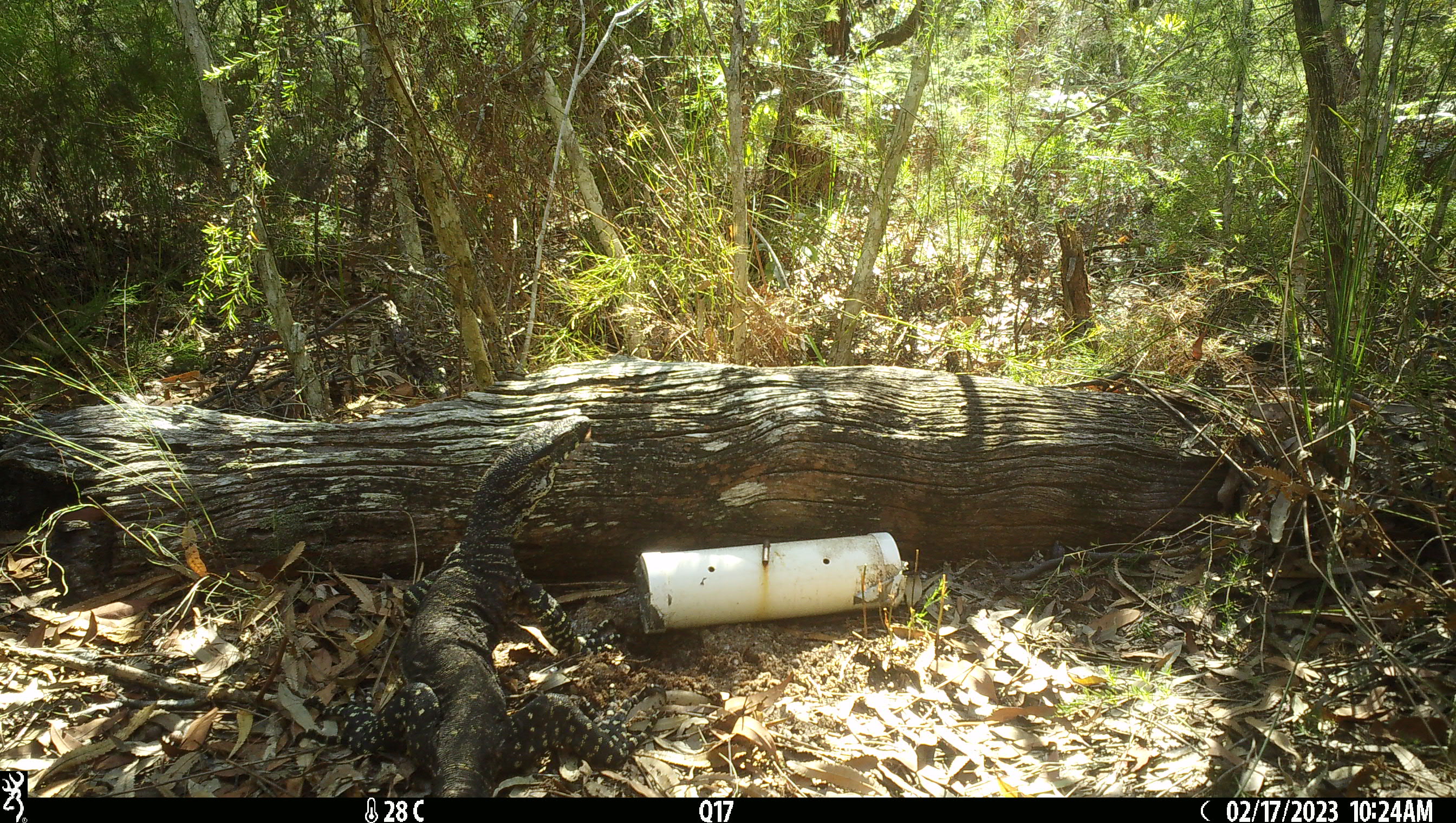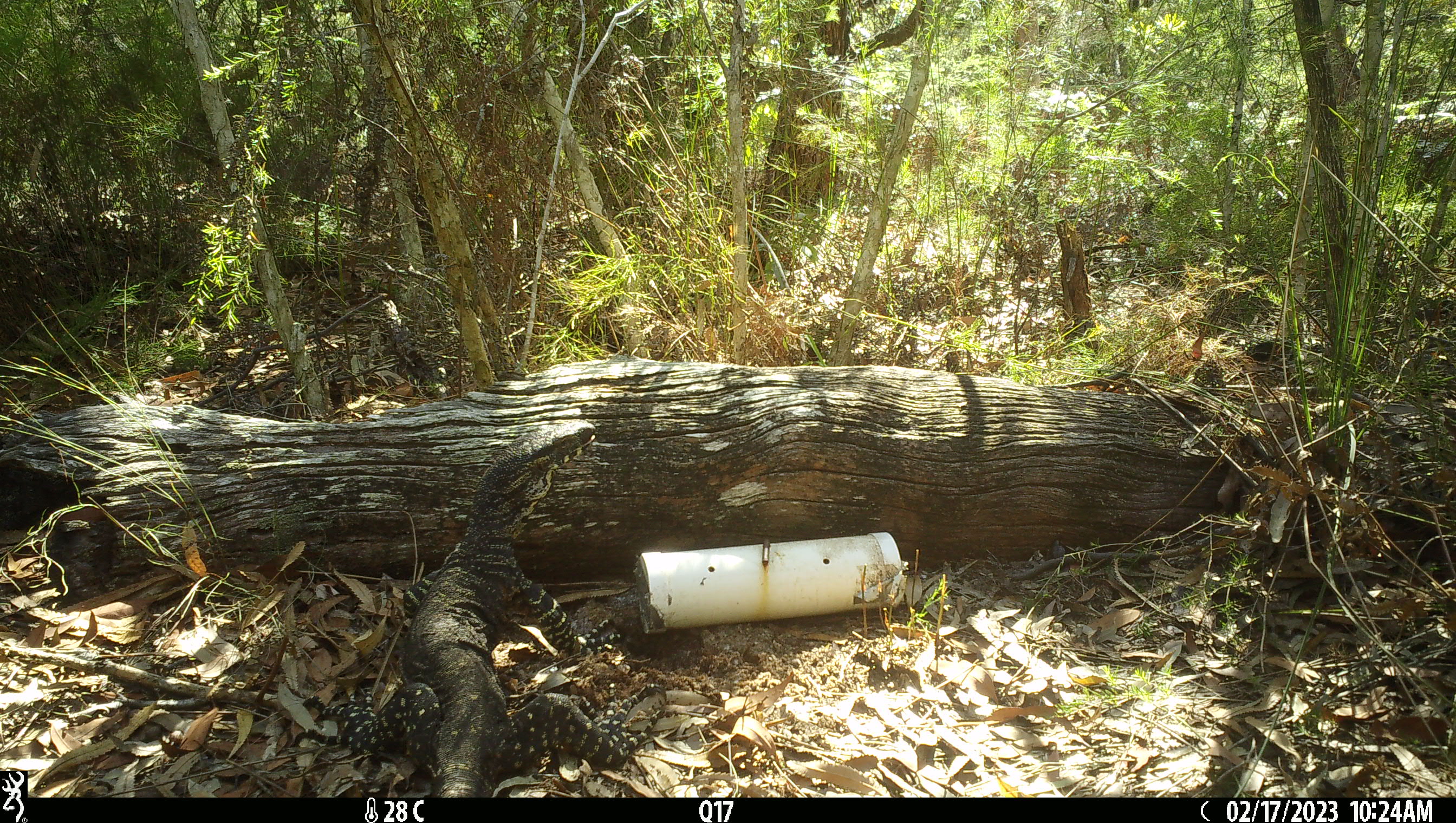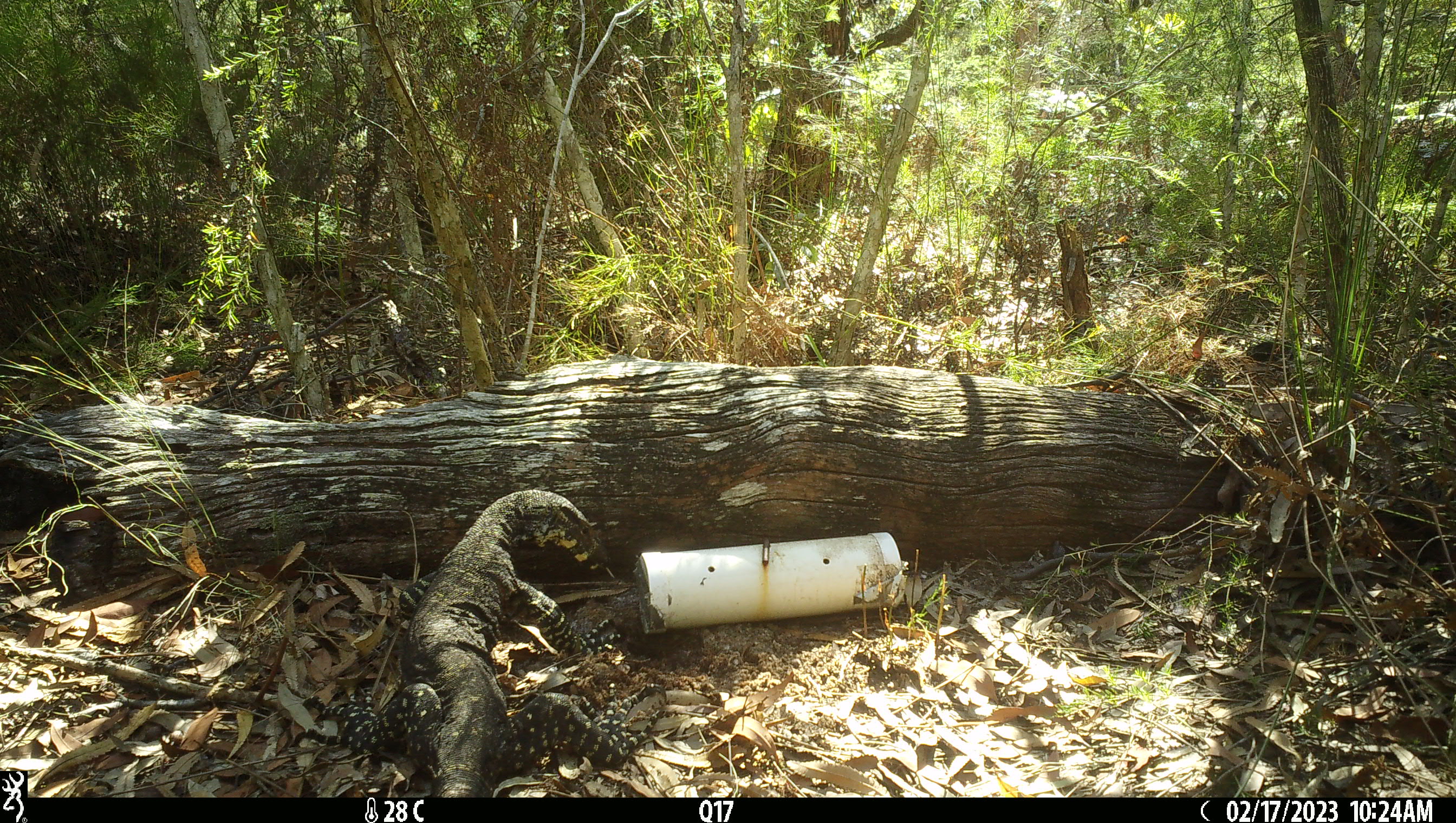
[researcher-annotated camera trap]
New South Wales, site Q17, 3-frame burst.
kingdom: Animalia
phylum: Chordata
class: Reptilia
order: Squamata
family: Varanidae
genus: Varanus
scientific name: Varanus varius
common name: lace monitor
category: goanna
Goanna (lace monitor) (Varanus varius).